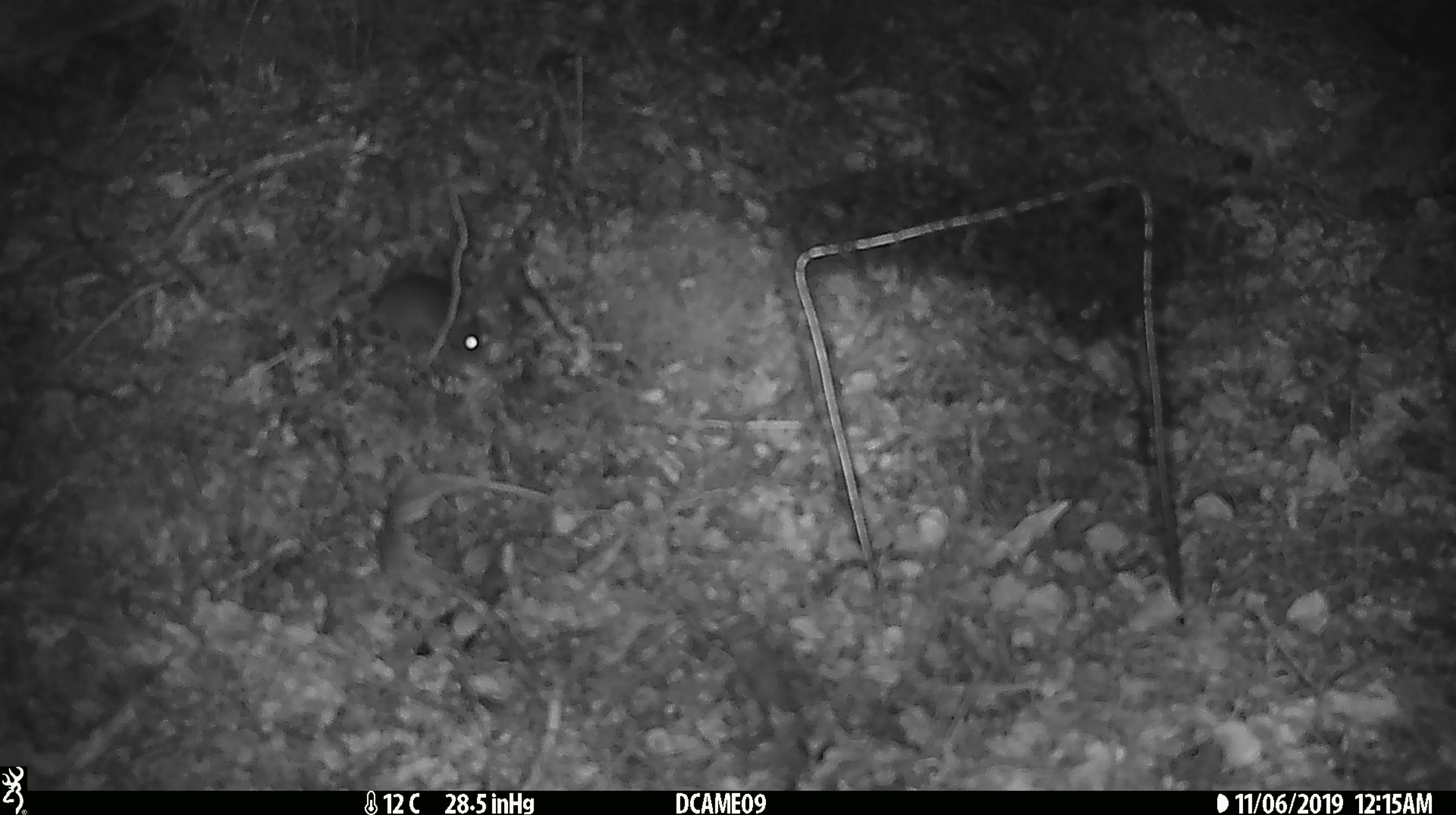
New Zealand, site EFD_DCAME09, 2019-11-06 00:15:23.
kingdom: Animalia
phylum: Chordata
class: Mammalia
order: Rodentia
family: Muridae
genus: Mus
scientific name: Mus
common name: mouse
Mouse (Mus).